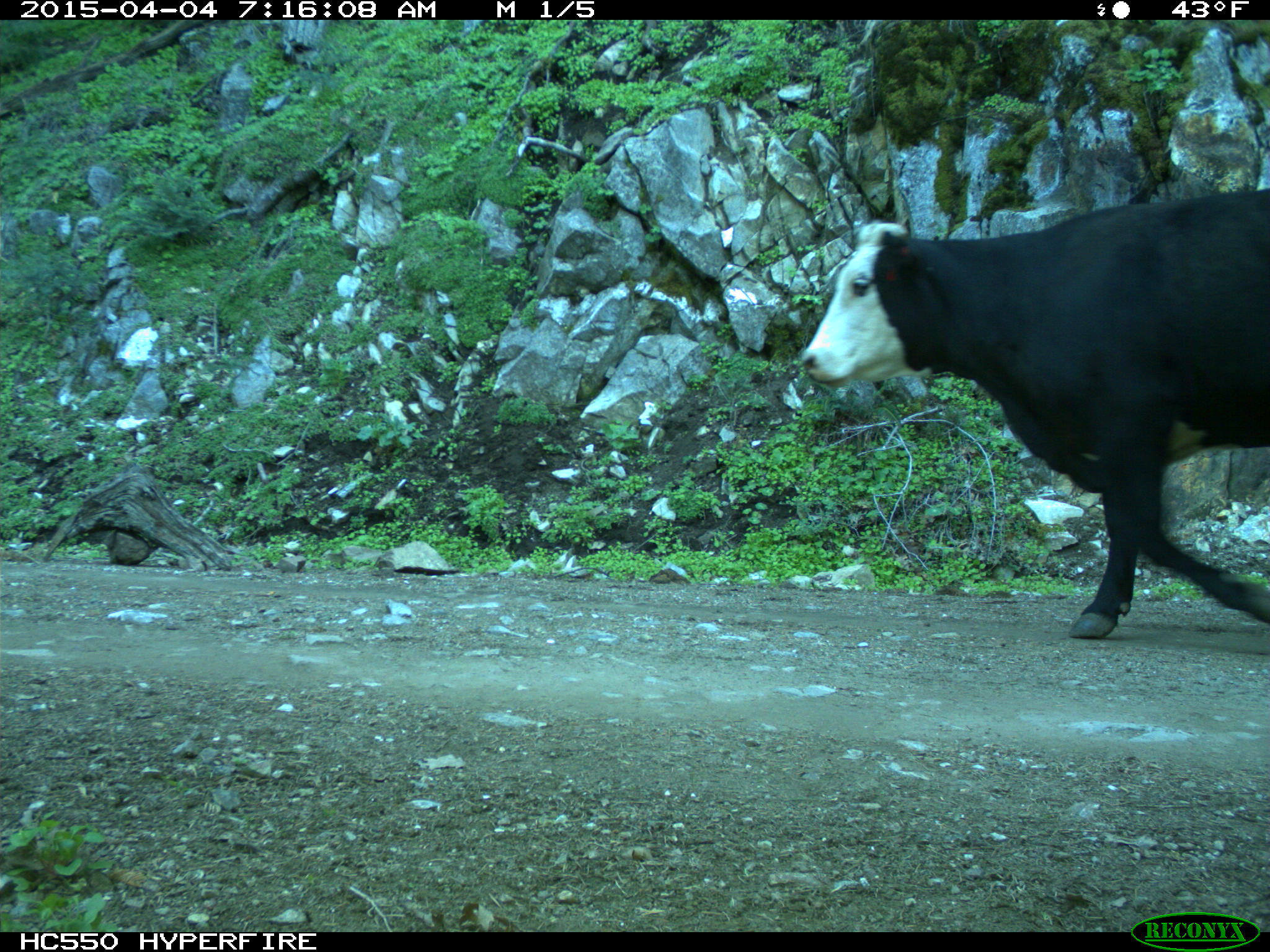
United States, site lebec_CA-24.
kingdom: Animalia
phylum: Chordata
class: Mammalia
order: Artiodactyla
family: Bovidae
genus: Bos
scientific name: Bos taurus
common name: domestic cow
Bos taurus (domestic cow).